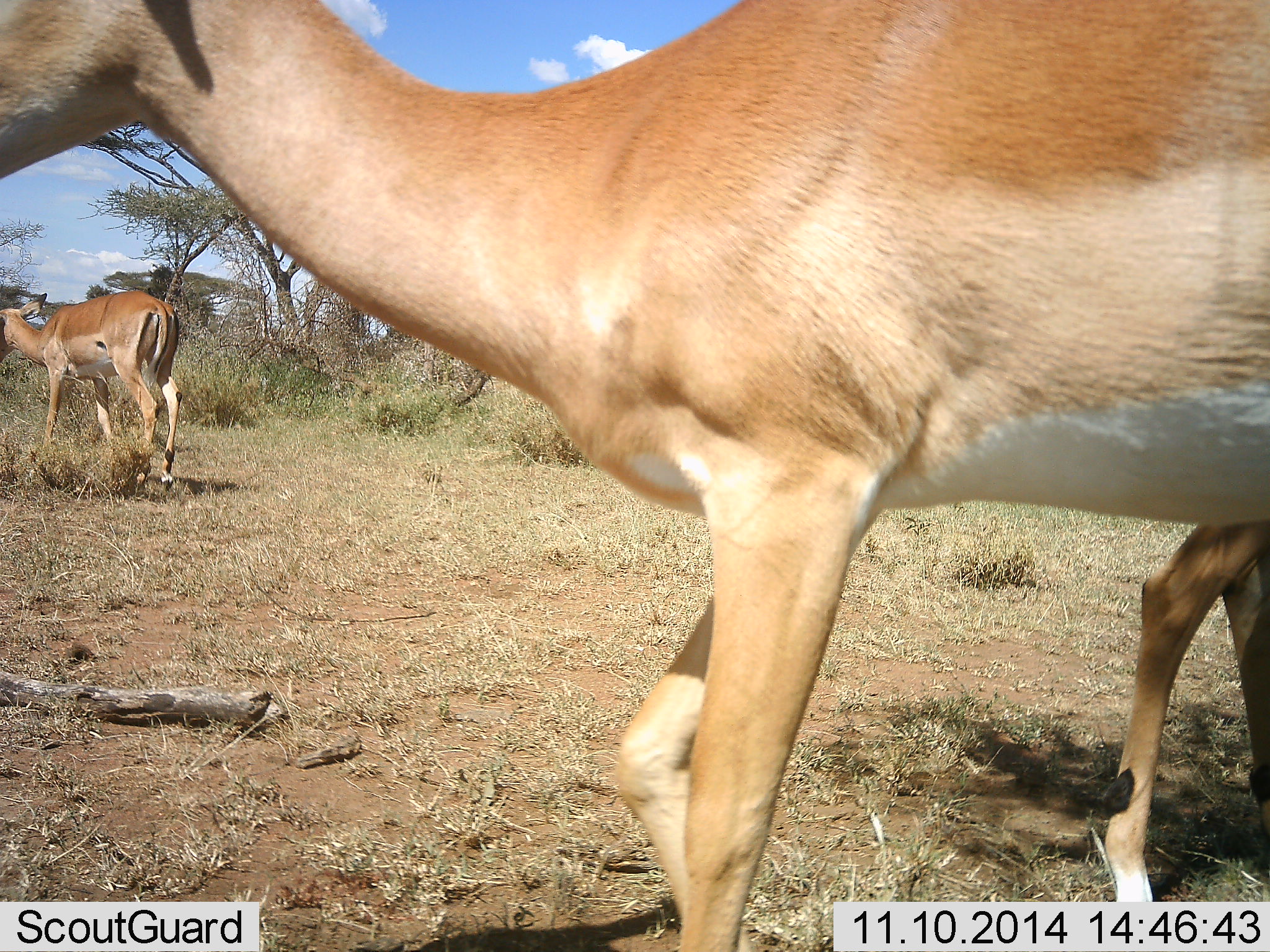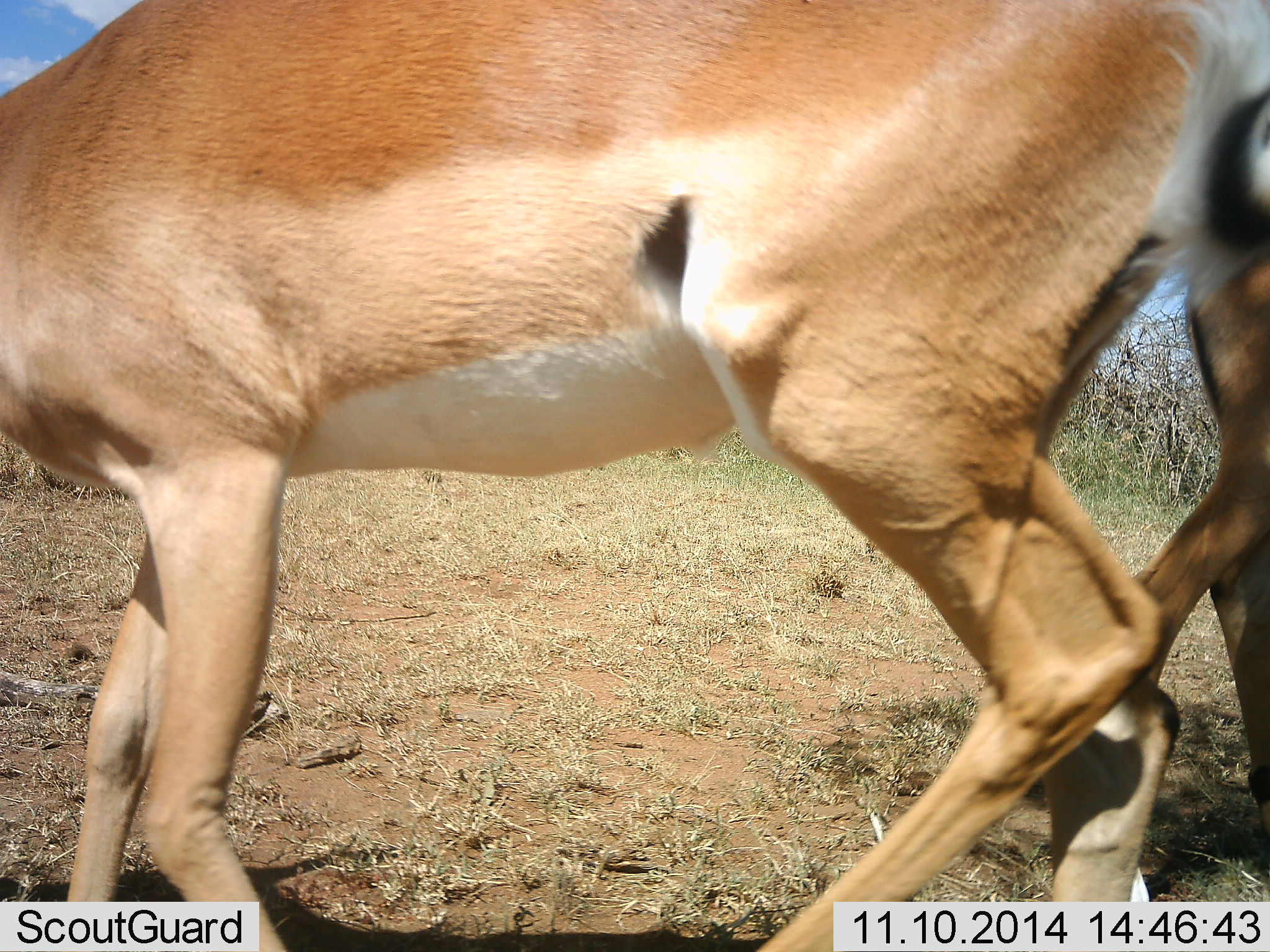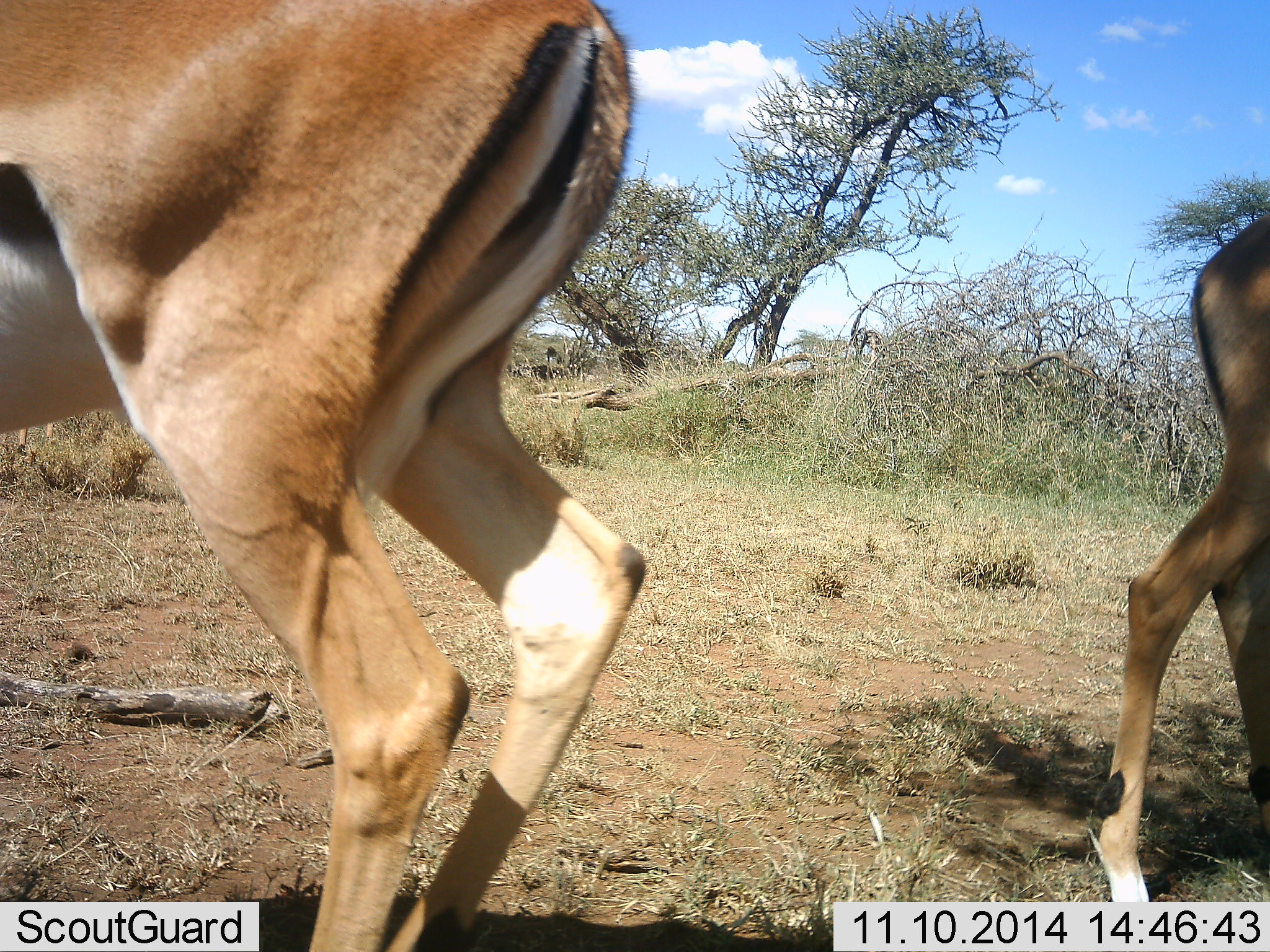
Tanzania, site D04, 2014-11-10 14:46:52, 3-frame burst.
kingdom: Animalia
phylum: Chordata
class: Mammalia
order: Artiodactyla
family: Bovidae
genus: Aepyceros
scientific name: Aepyceros melampus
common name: impala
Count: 3.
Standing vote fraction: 40%.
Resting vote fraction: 0%.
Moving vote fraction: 90%.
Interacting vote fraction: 0%.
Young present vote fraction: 10%.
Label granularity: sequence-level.